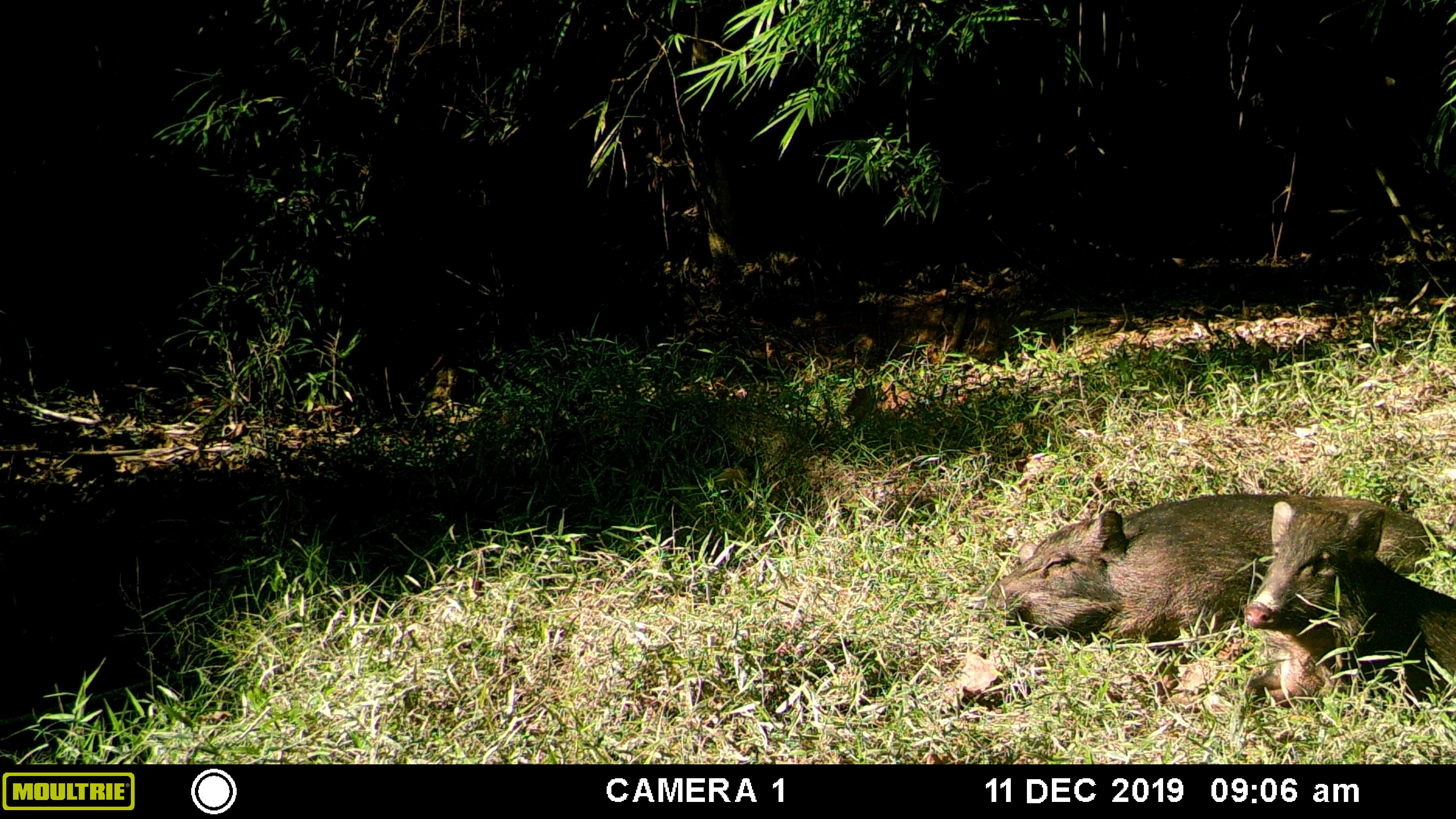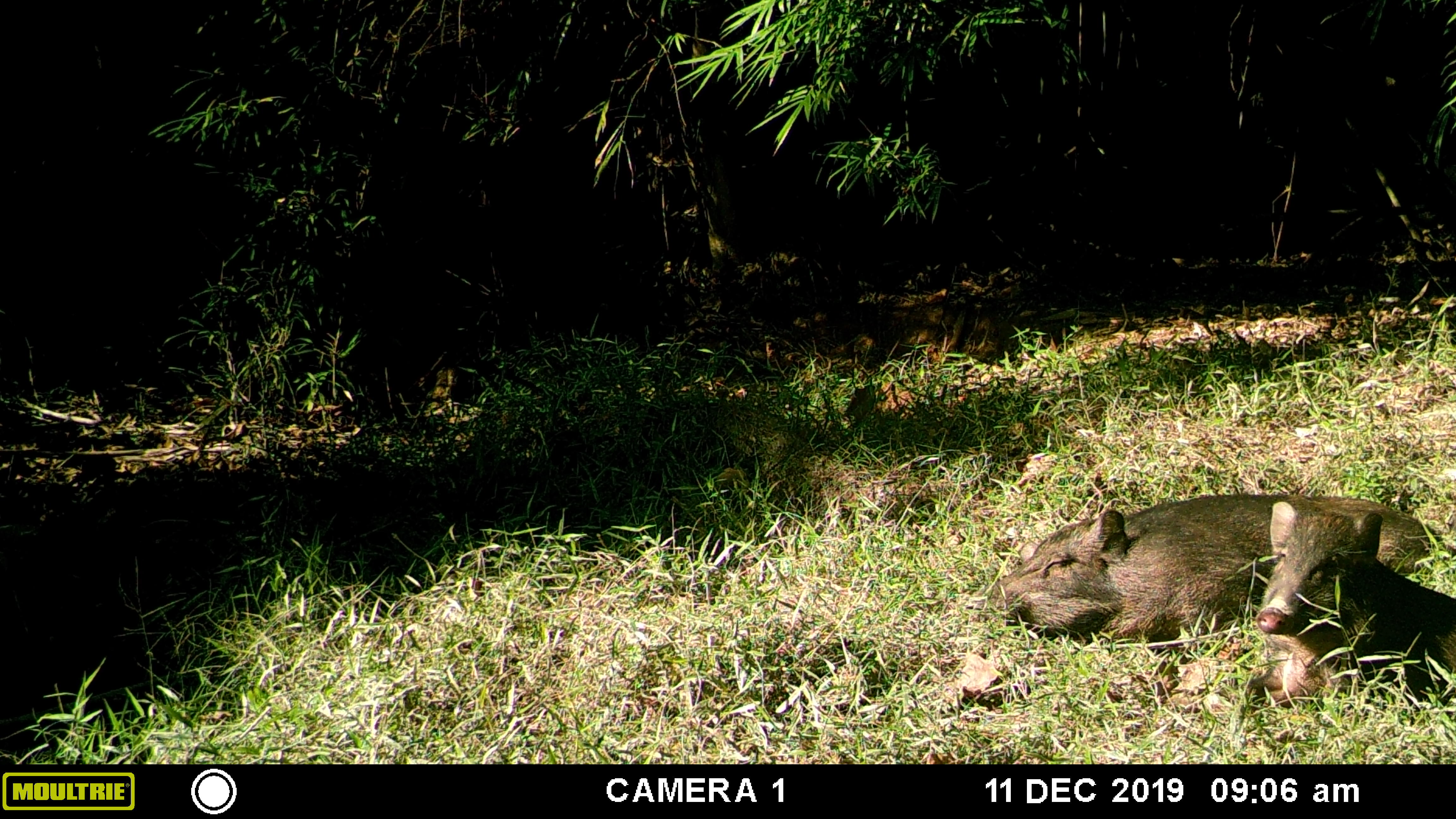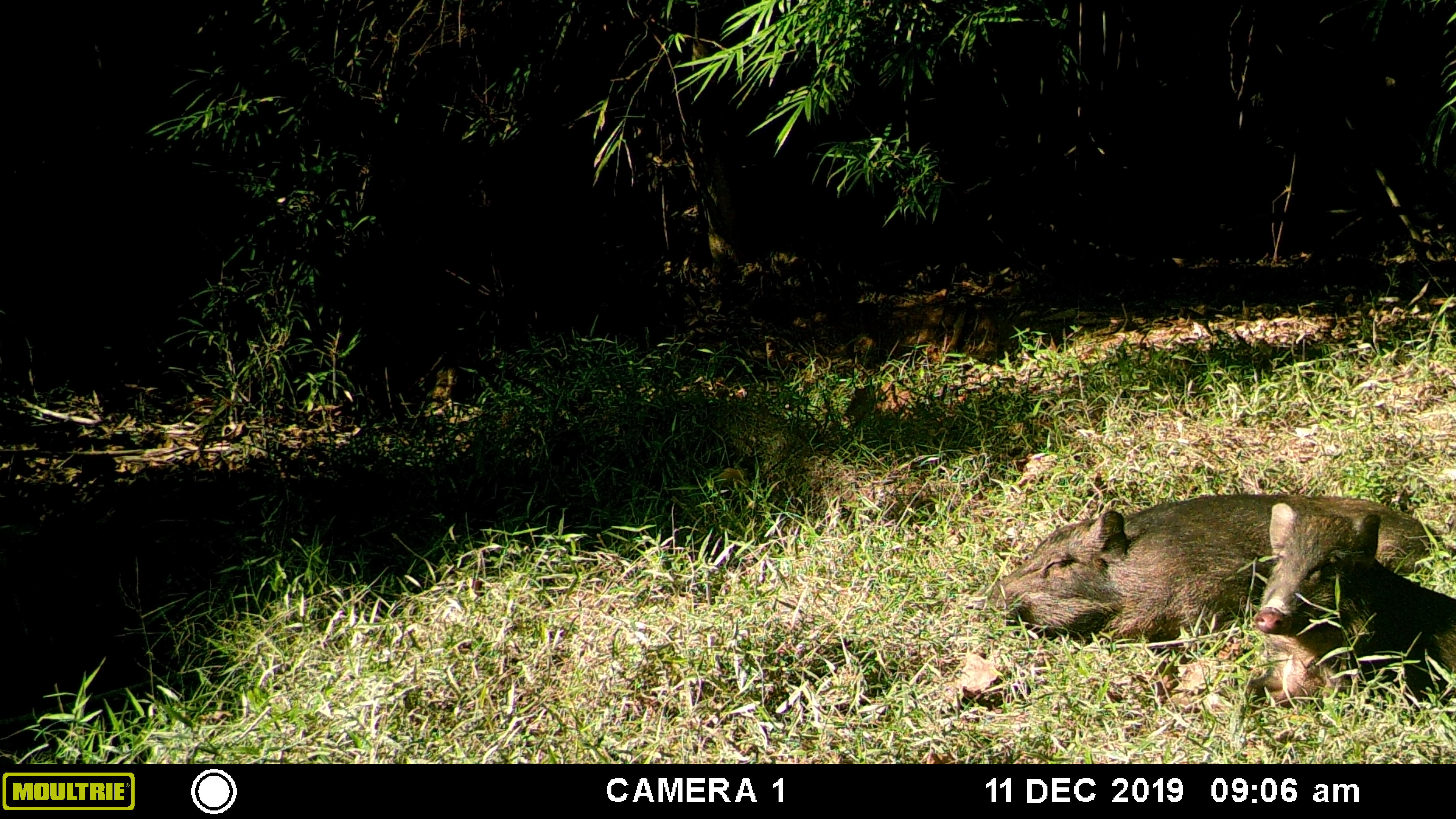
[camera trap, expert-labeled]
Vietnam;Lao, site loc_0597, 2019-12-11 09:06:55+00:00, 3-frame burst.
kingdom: Animalia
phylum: Chordata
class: Mammalia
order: Artiodactyla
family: Suidae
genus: Sus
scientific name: Sus scrofa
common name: eurasian wild pig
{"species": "eurasian wild pig (Sus scrofa)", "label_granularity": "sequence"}